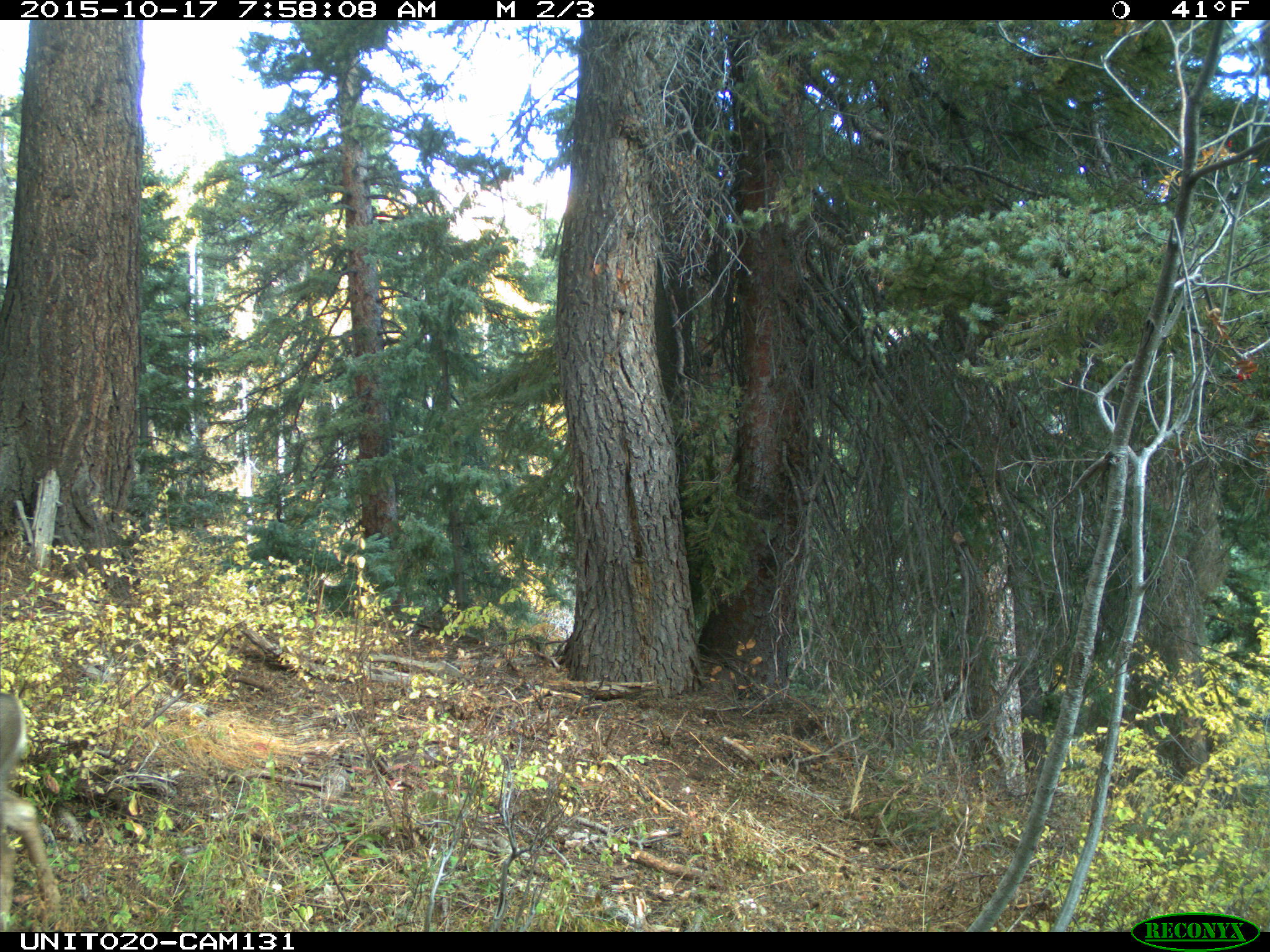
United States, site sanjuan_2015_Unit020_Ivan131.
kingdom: Animalia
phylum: Chordata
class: Mammalia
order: Artiodactyla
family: Cervidae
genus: Odocoileus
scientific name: Odocoileus hemionus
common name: mule deer